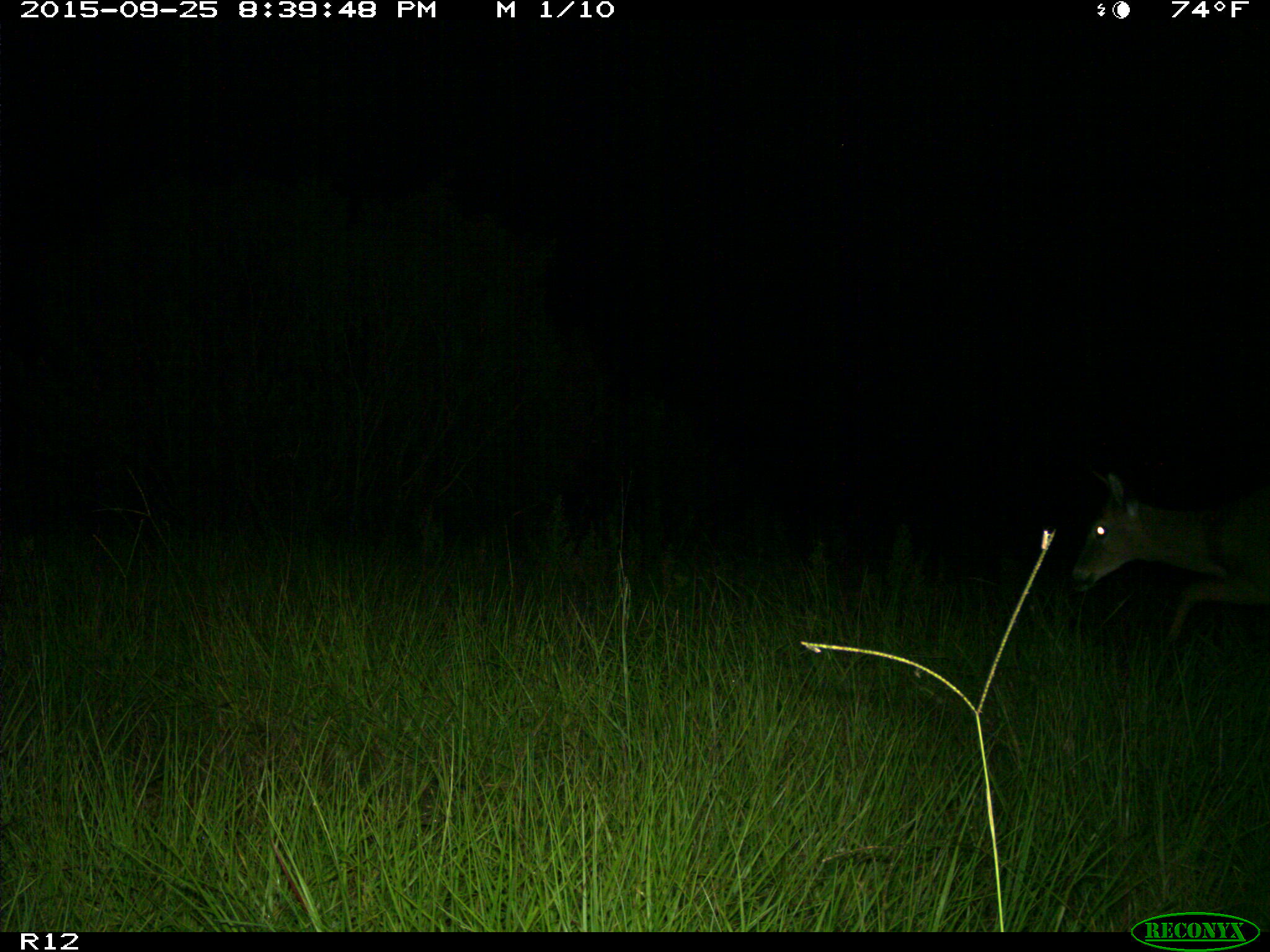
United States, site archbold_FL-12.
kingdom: Animalia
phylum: Chordata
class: Mammalia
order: Artiodactyla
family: Cervidae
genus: Odocoileus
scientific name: Odocoileus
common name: deer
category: unidentified deer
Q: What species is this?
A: Unidentified deer (deer) (Odocoileus).